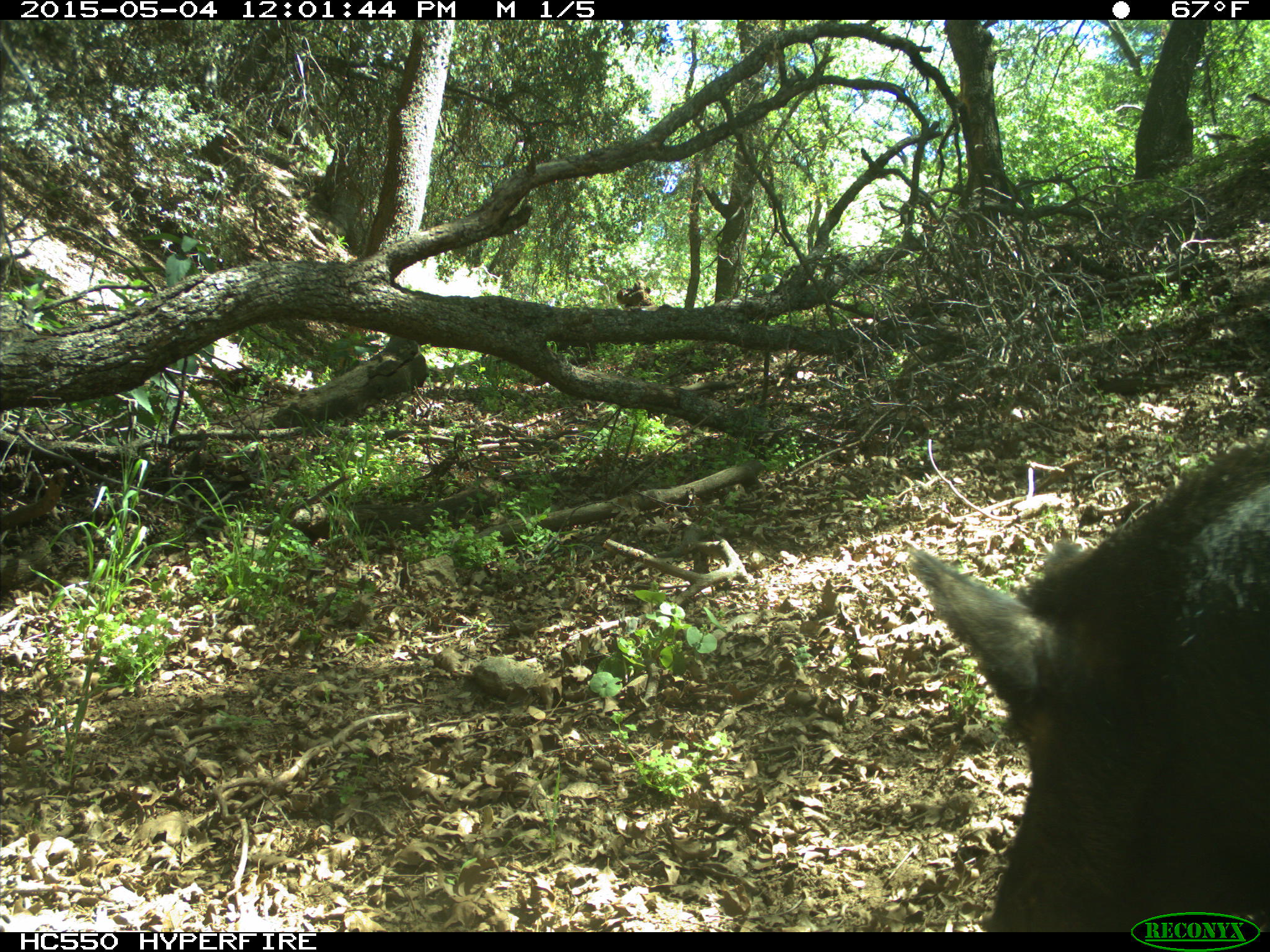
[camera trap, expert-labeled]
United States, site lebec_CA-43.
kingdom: Animalia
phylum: Chordata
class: Mammalia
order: Artiodactyla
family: Suidae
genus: Sus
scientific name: Sus scrofa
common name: wild boar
Sus scrofa (wild boar).